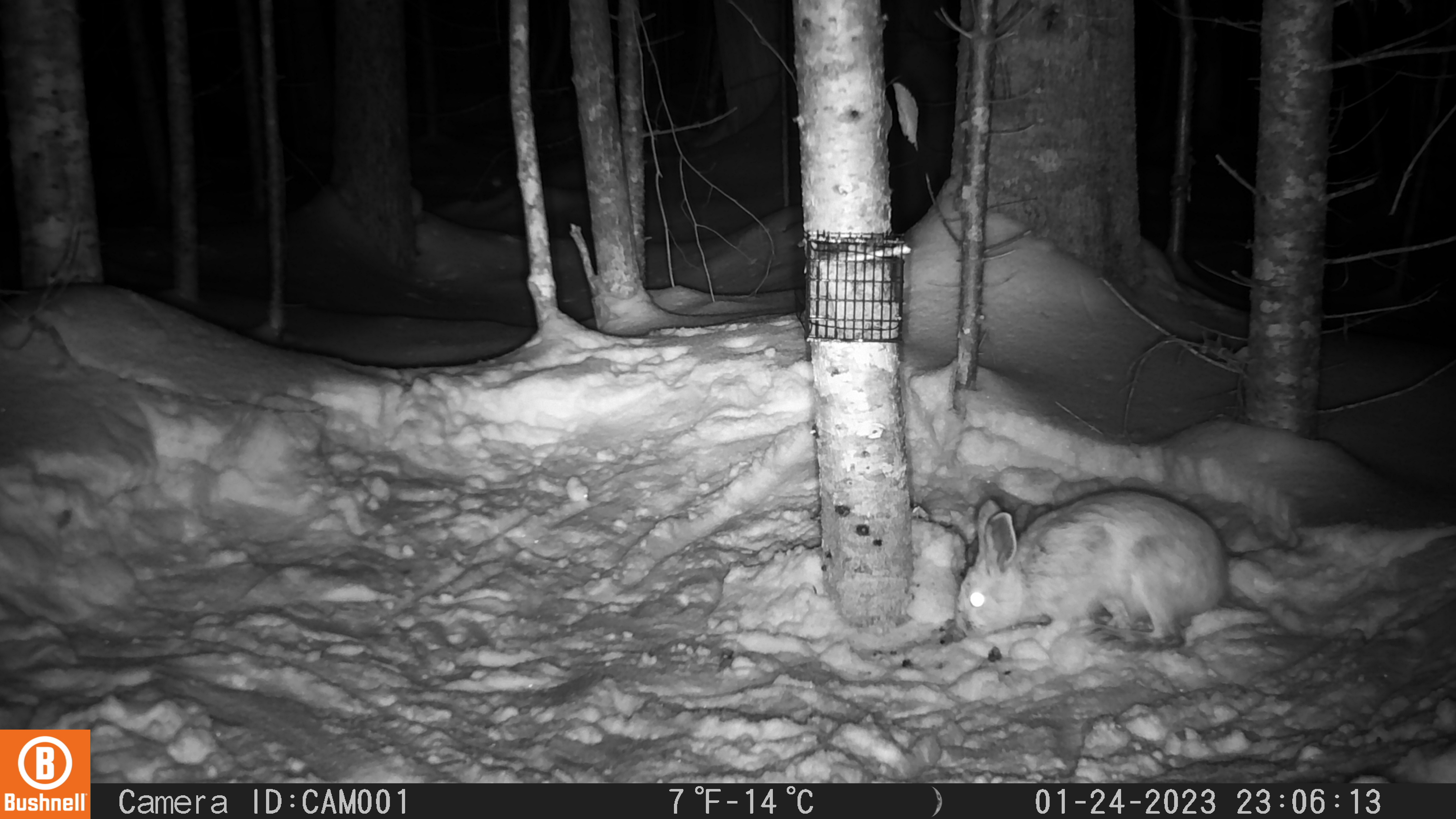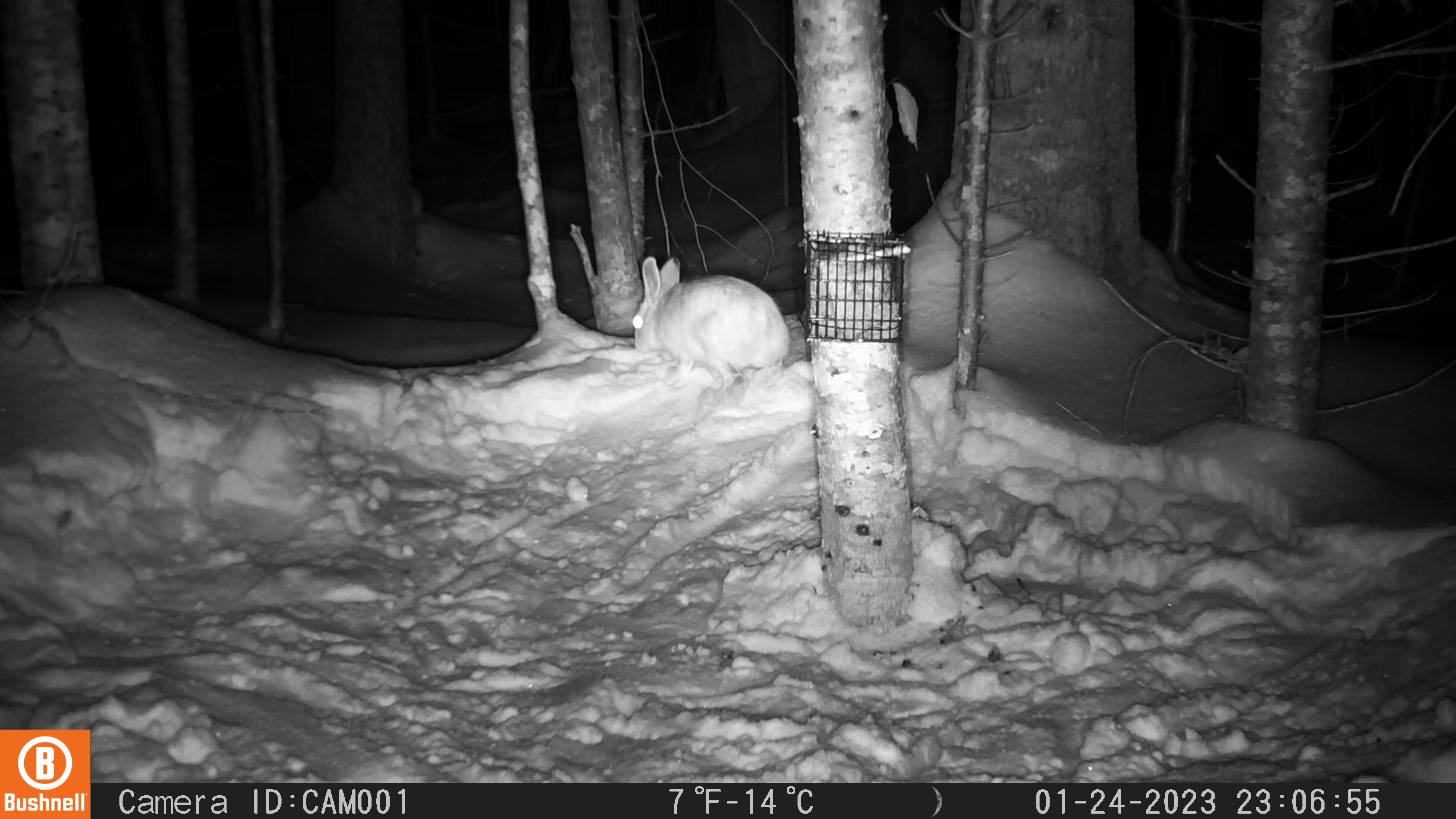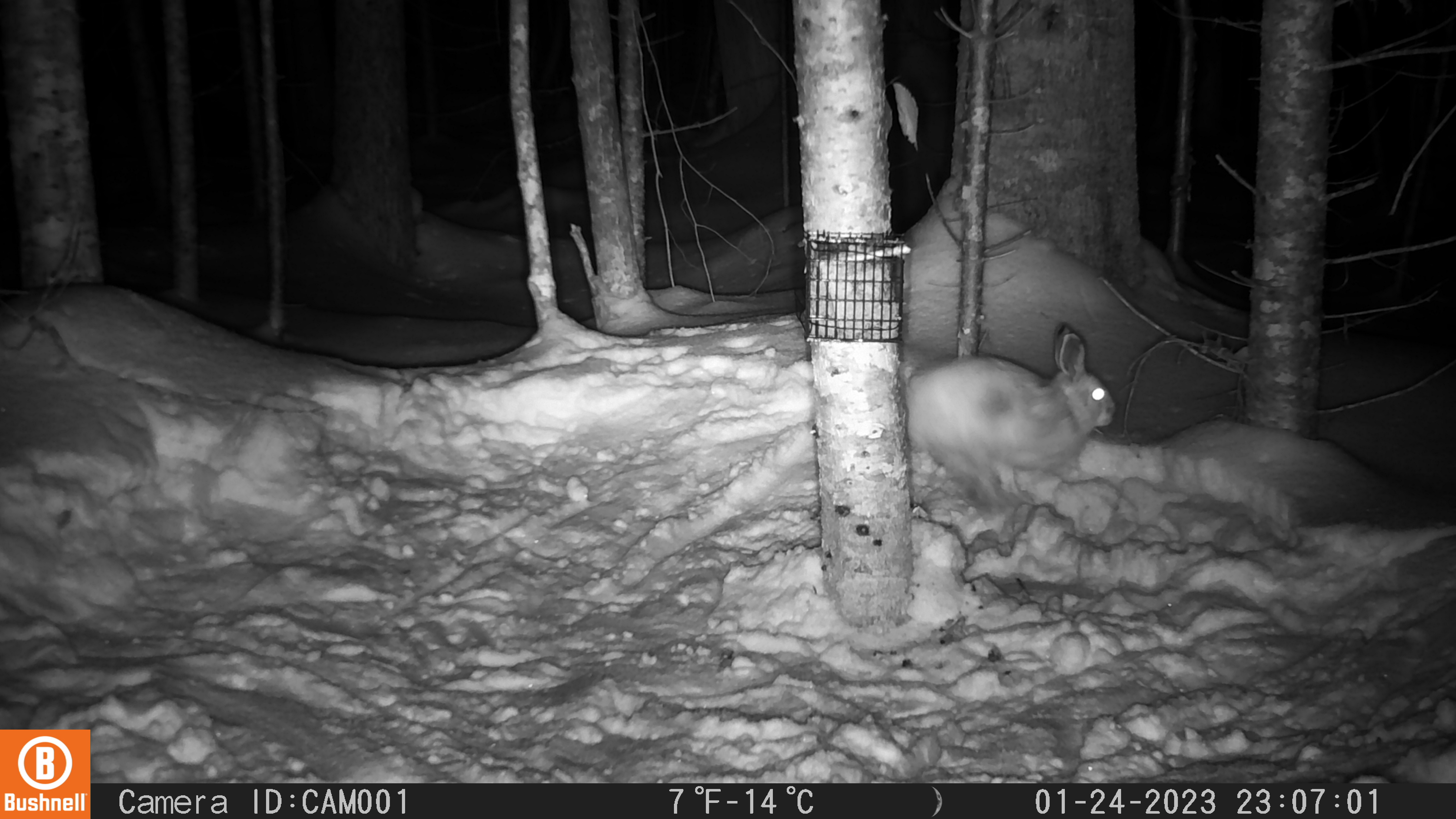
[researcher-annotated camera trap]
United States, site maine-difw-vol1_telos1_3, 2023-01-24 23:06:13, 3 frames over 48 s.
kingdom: Animalia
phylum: Chordata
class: Mammalia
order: Lagomorpha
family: Leporidae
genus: Lepus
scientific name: Lepus americanus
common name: snowshoe hare